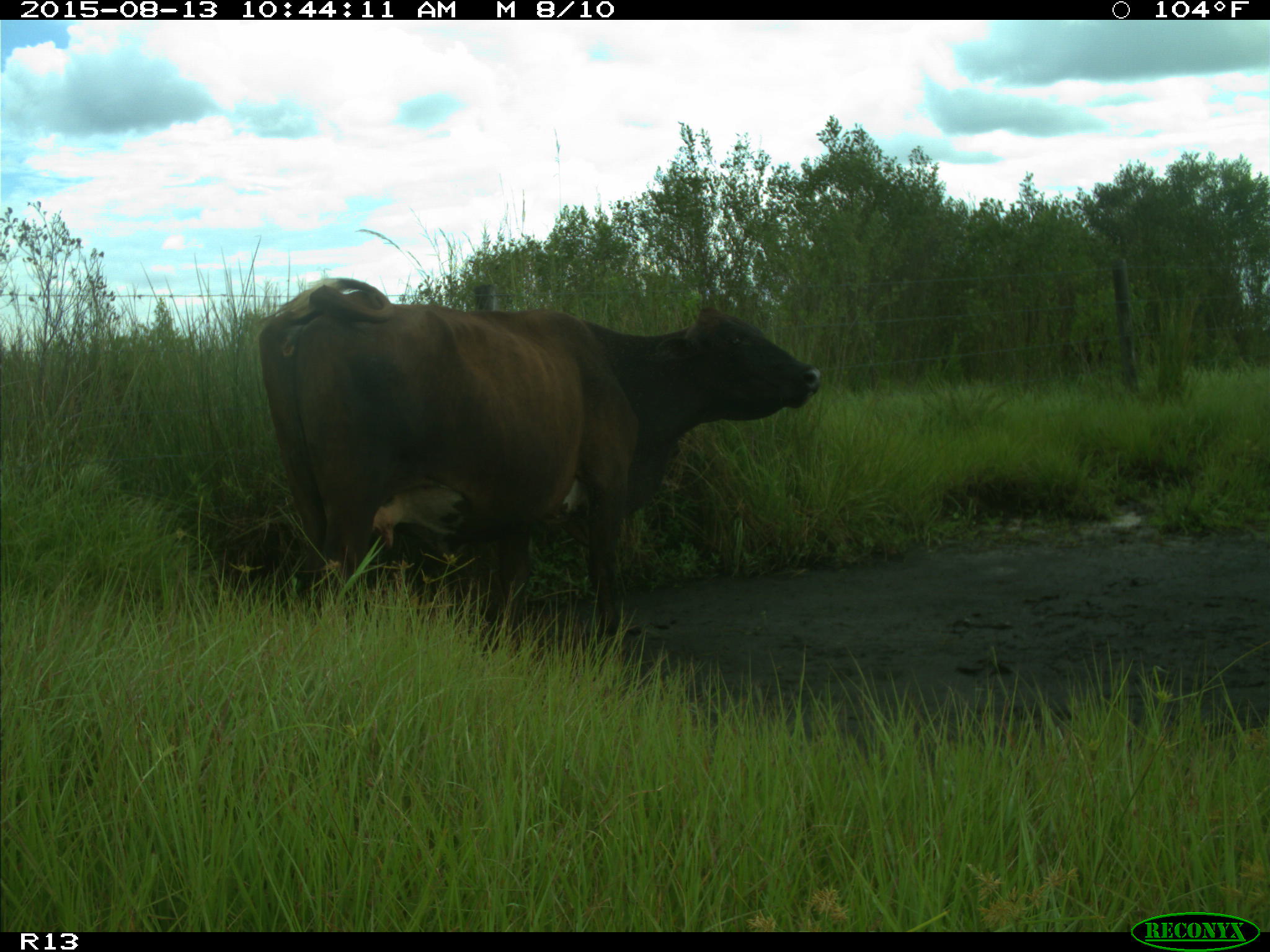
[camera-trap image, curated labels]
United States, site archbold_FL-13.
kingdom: Animalia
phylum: Chordata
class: Mammalia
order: Artiodactyla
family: Bovidae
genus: Bos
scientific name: Bos taurus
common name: domestic cow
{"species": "Bos taurus (domestic cow)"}